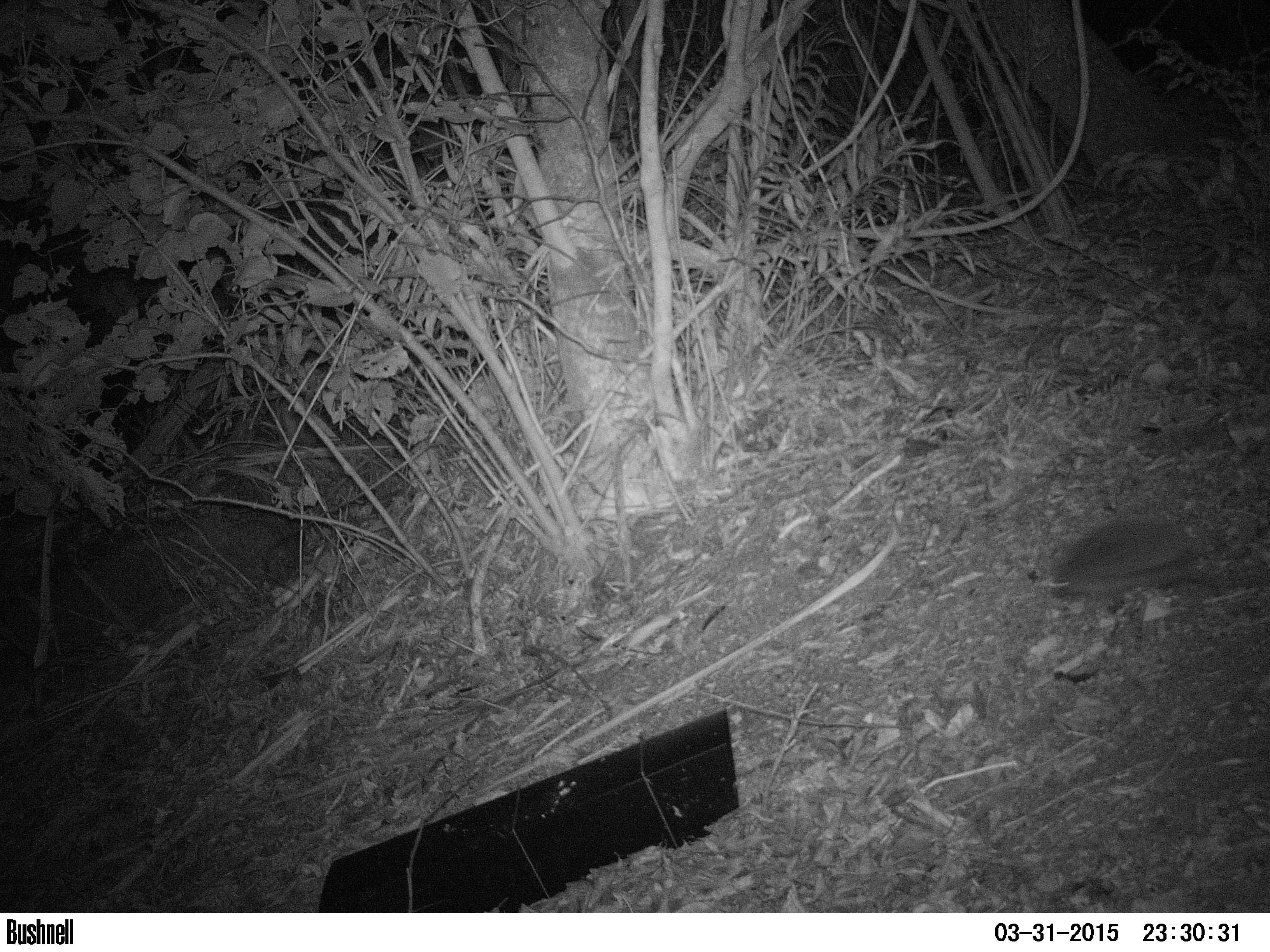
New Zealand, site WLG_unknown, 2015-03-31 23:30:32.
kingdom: Animalia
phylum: Chordata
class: Mammalia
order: Eulipotyphla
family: Erinaceidae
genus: Erinaceus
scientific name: Erinaceus europaeus europaeus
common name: european hedgehog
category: hedgehog